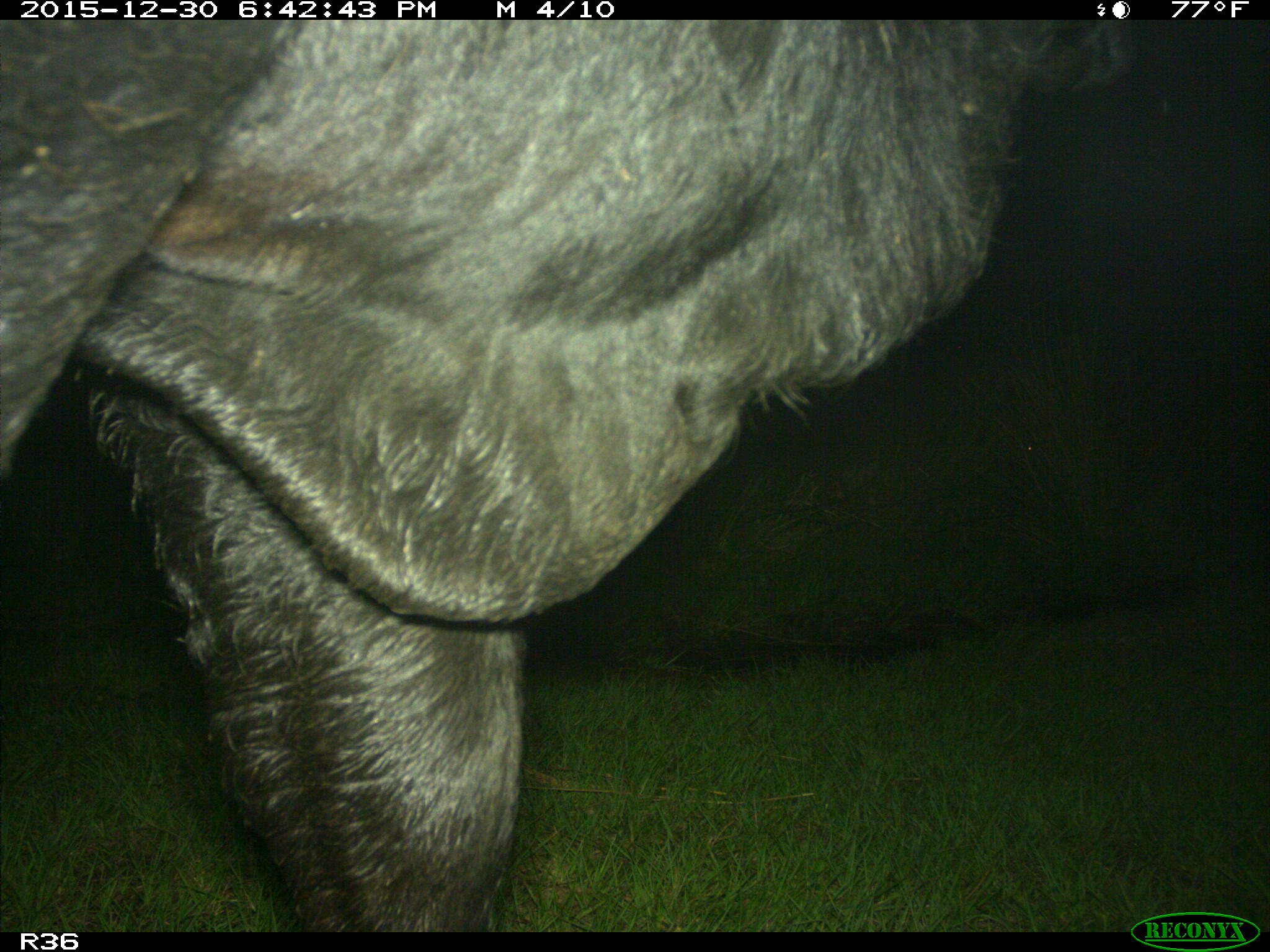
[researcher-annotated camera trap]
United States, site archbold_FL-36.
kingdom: Animalia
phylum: Chordata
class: Mammalia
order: Artiodactyla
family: Bovidae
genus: Bos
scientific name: Bos taurus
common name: domestic cow